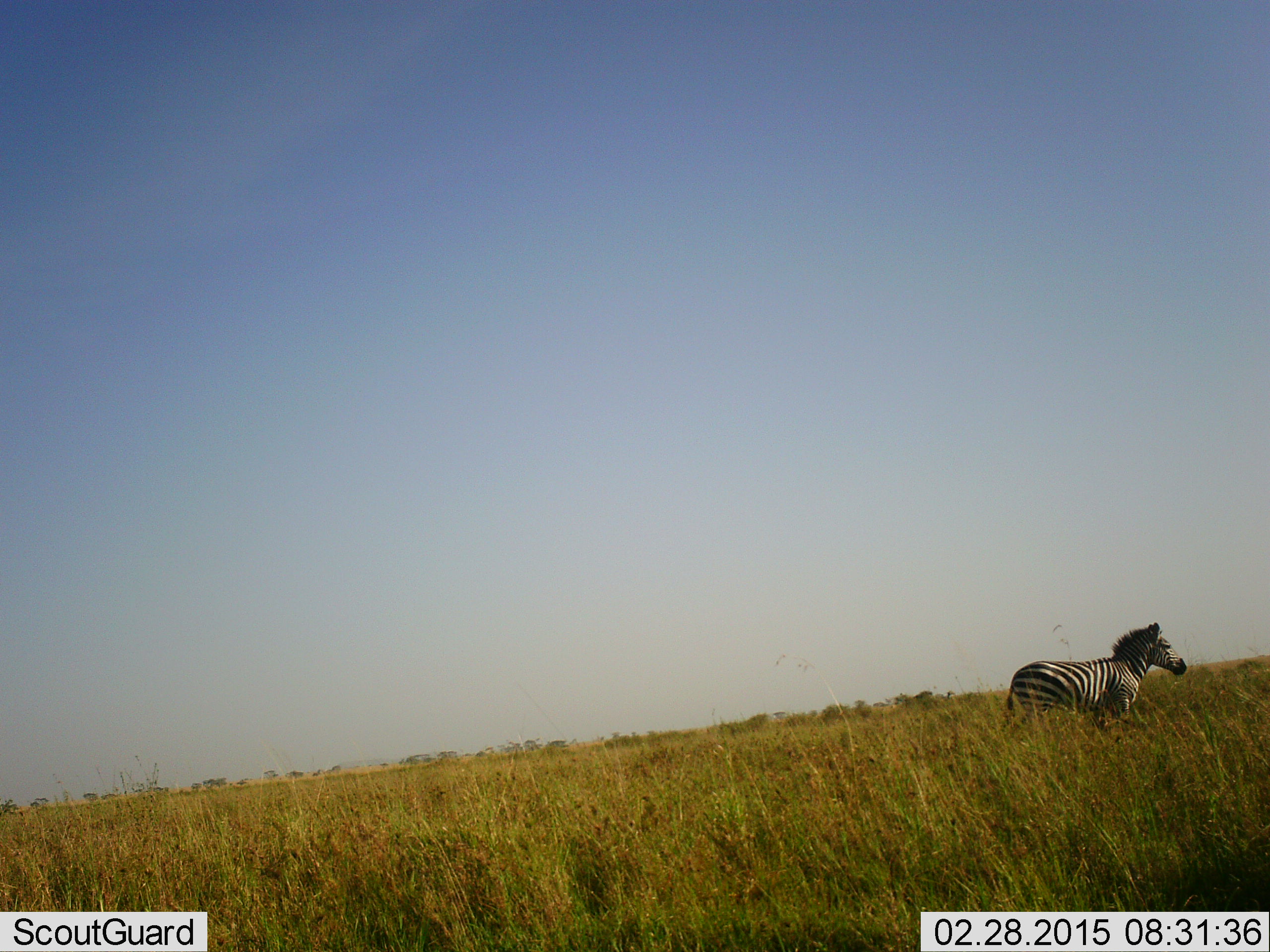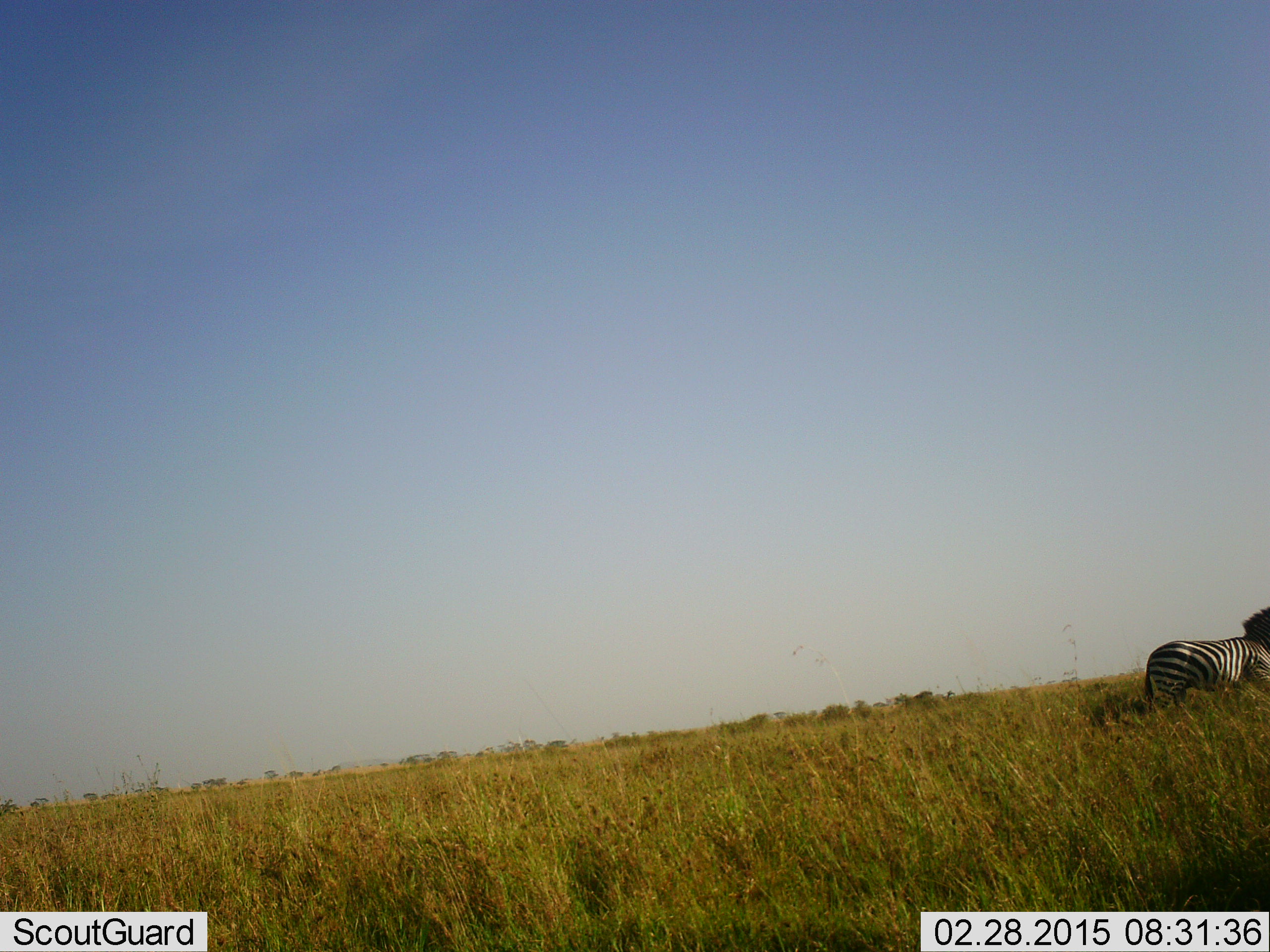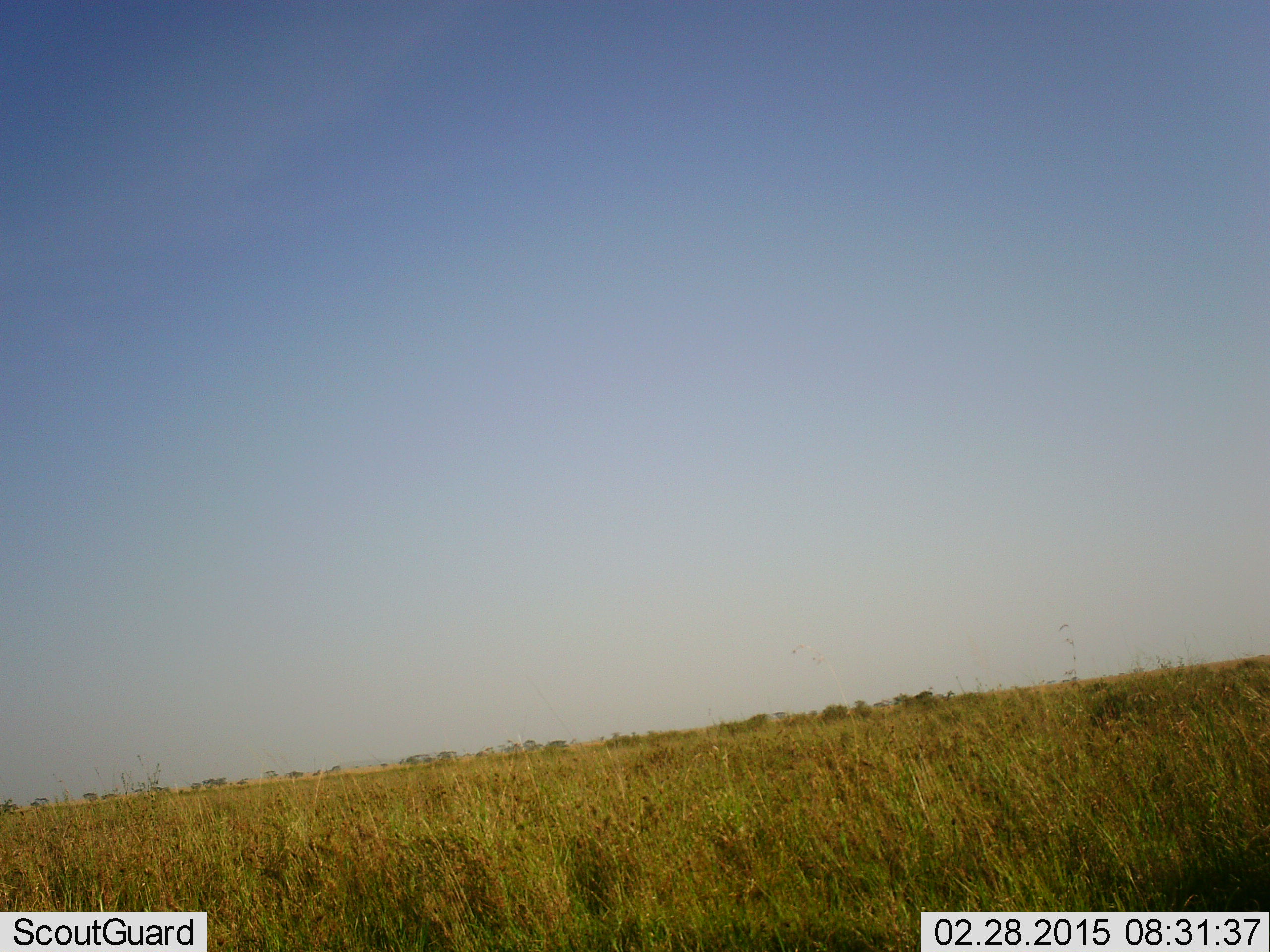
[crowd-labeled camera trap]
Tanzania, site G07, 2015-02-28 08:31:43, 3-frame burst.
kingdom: Animalia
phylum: Chordata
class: Mammalia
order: Perissodactyla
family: Equidae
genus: Equus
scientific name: Equus quagga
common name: plains zebra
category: zebra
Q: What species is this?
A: Zebra (plains zebra) (Equus quagga).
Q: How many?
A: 1.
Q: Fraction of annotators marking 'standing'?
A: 10%.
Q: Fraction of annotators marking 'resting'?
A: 0%.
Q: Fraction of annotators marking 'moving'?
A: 100%.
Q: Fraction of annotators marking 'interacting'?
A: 0%.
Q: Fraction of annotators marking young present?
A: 0%.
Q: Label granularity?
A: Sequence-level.